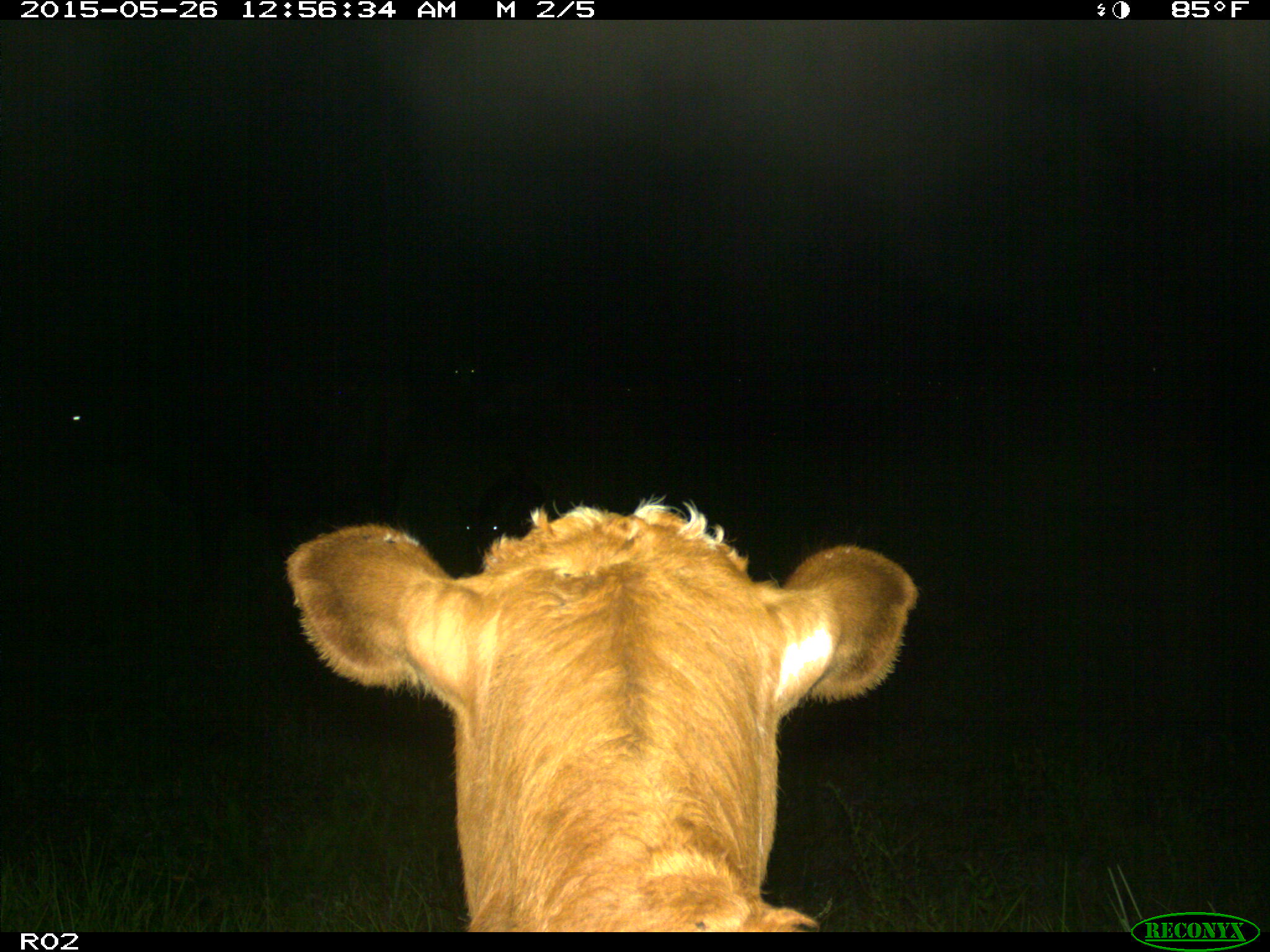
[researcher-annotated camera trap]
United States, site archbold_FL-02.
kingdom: Animalia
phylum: Chordata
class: Mammalia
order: Artiodactyla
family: Bovidae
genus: Bos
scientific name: Bos taurus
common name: domestic cow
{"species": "Bos taurus (domestic cow)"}